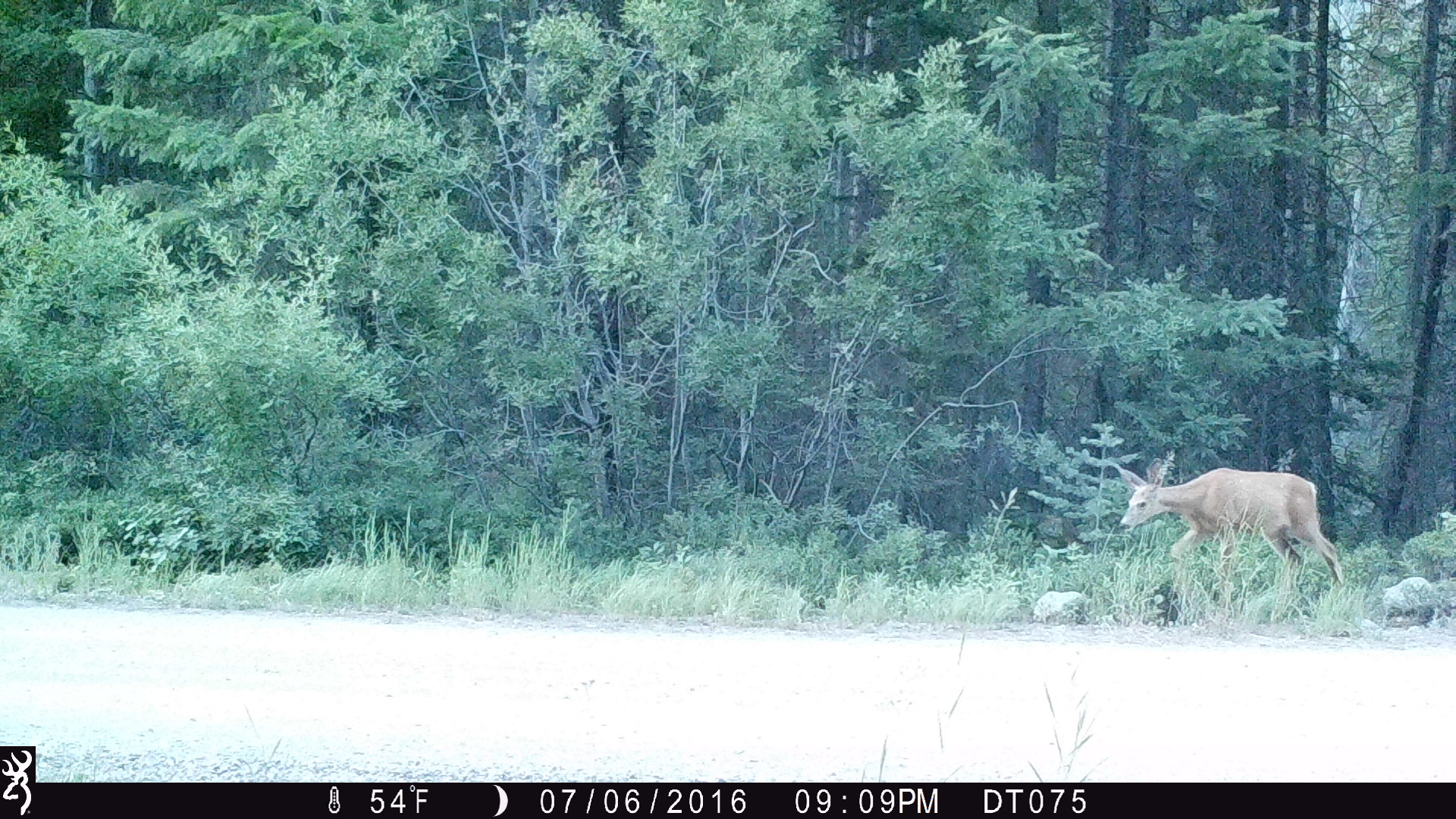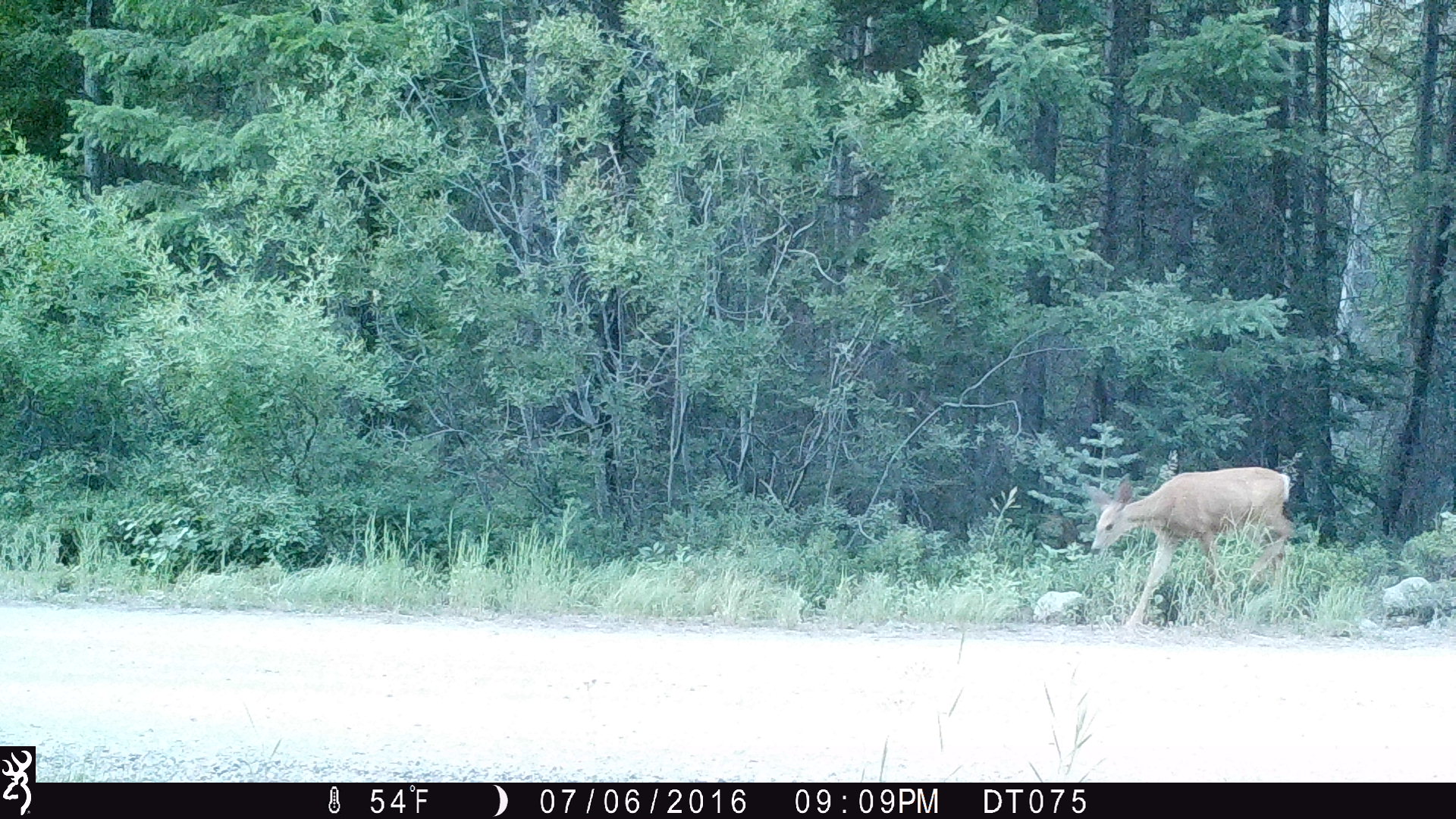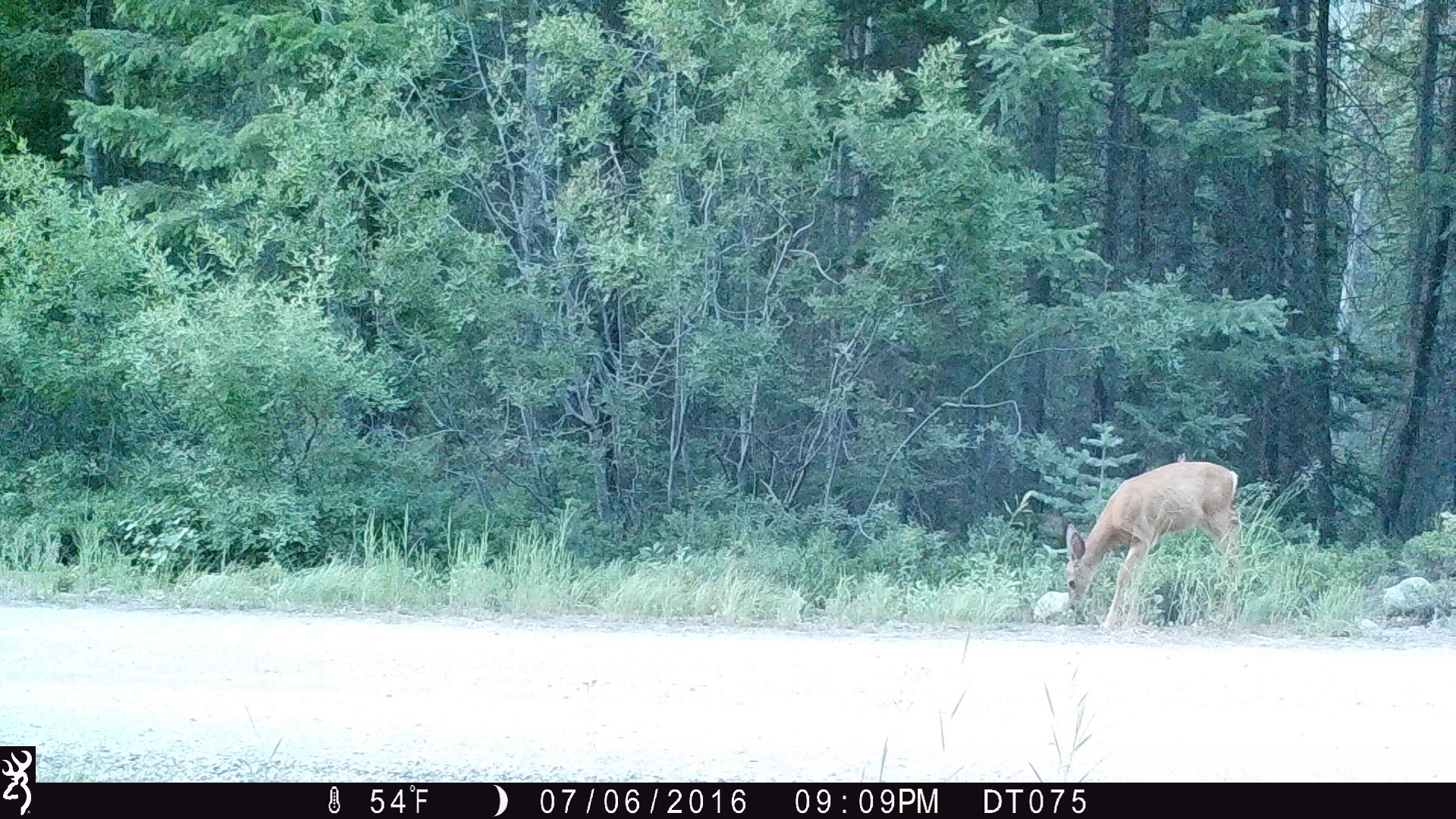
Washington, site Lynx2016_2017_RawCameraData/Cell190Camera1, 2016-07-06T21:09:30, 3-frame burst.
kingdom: Animalia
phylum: Chordata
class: Mammalia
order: Artiodactyla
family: Cervidae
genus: Odocoileus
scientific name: Odocoileus hemionus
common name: mule deer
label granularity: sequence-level